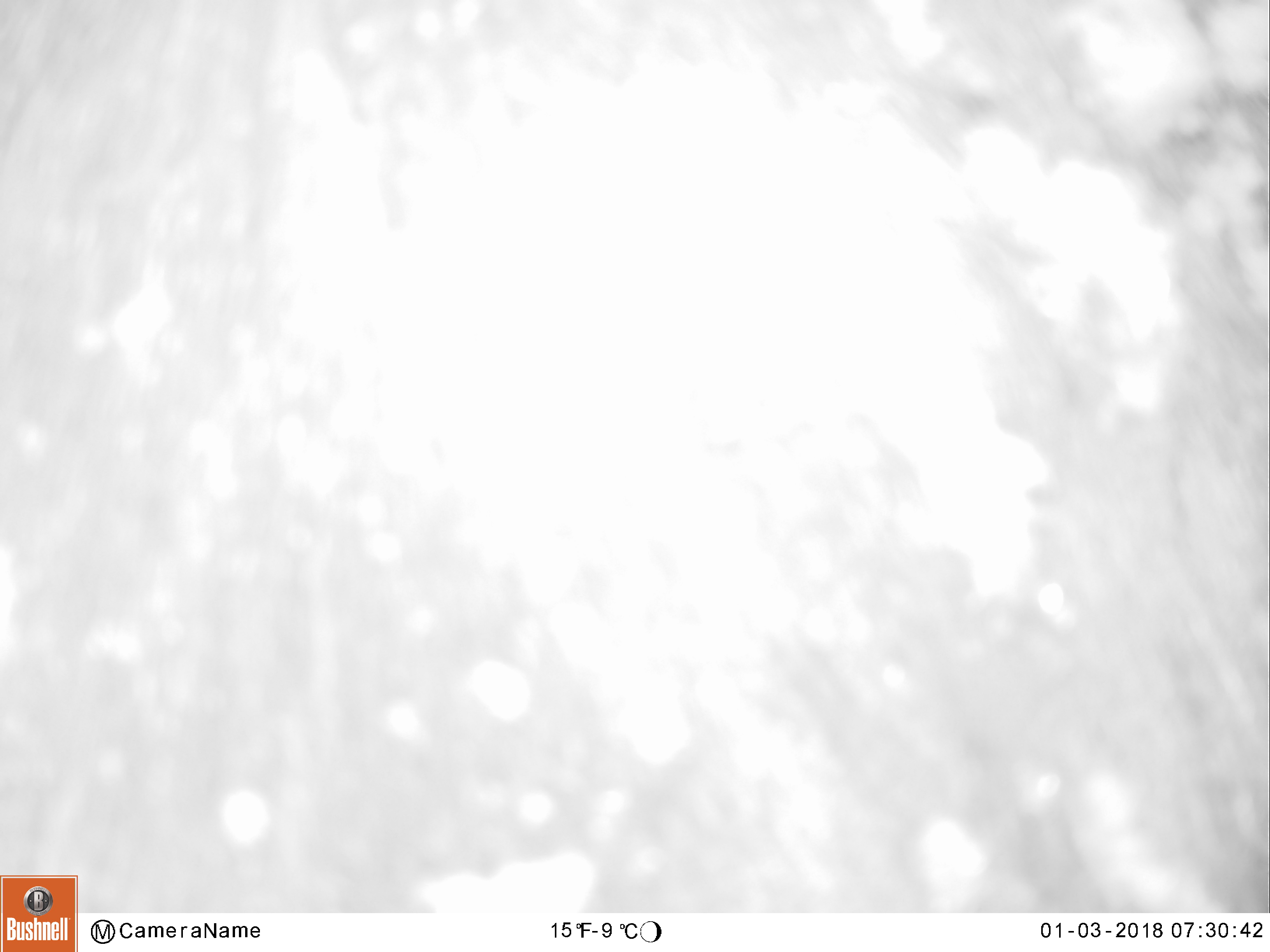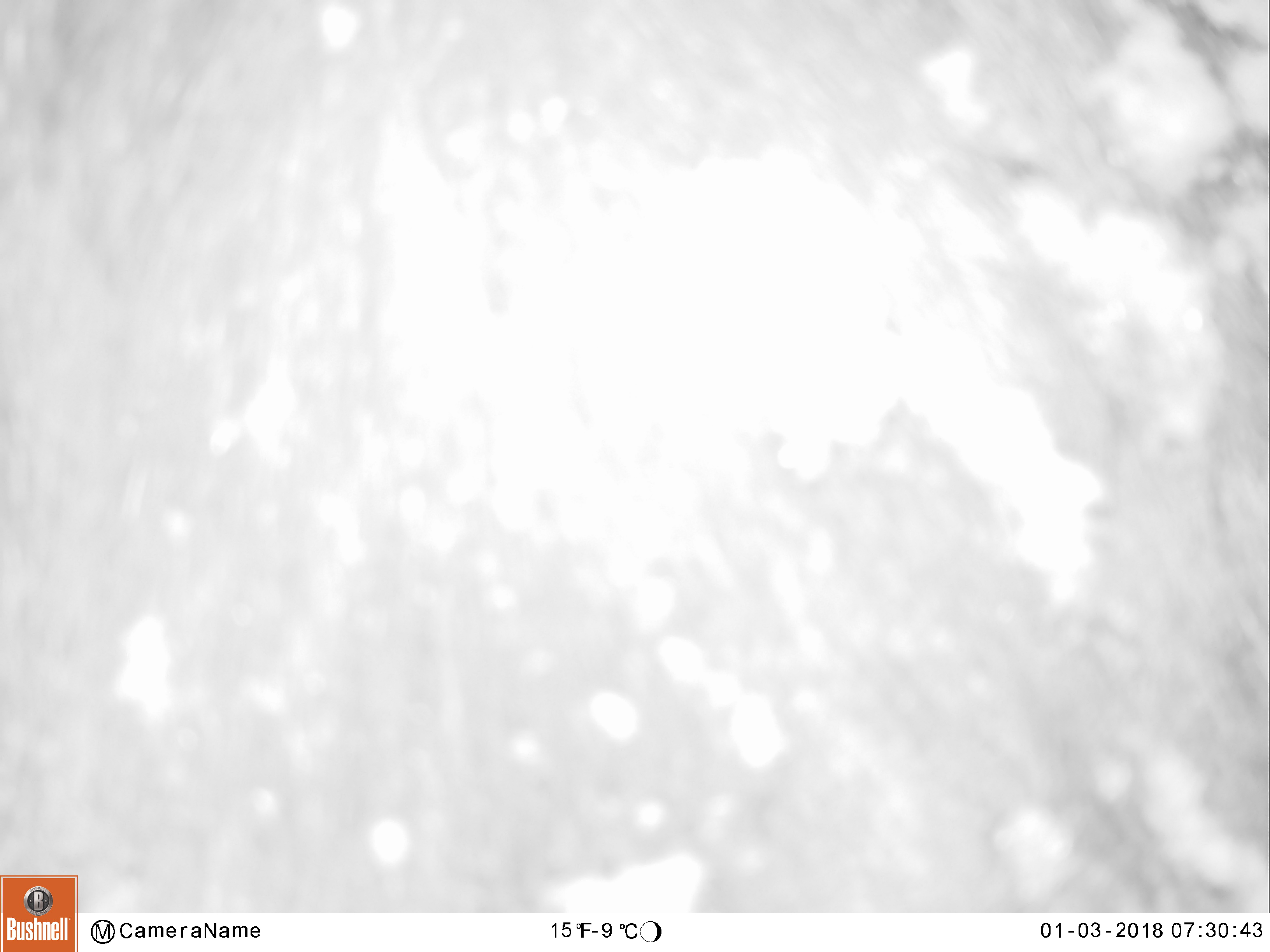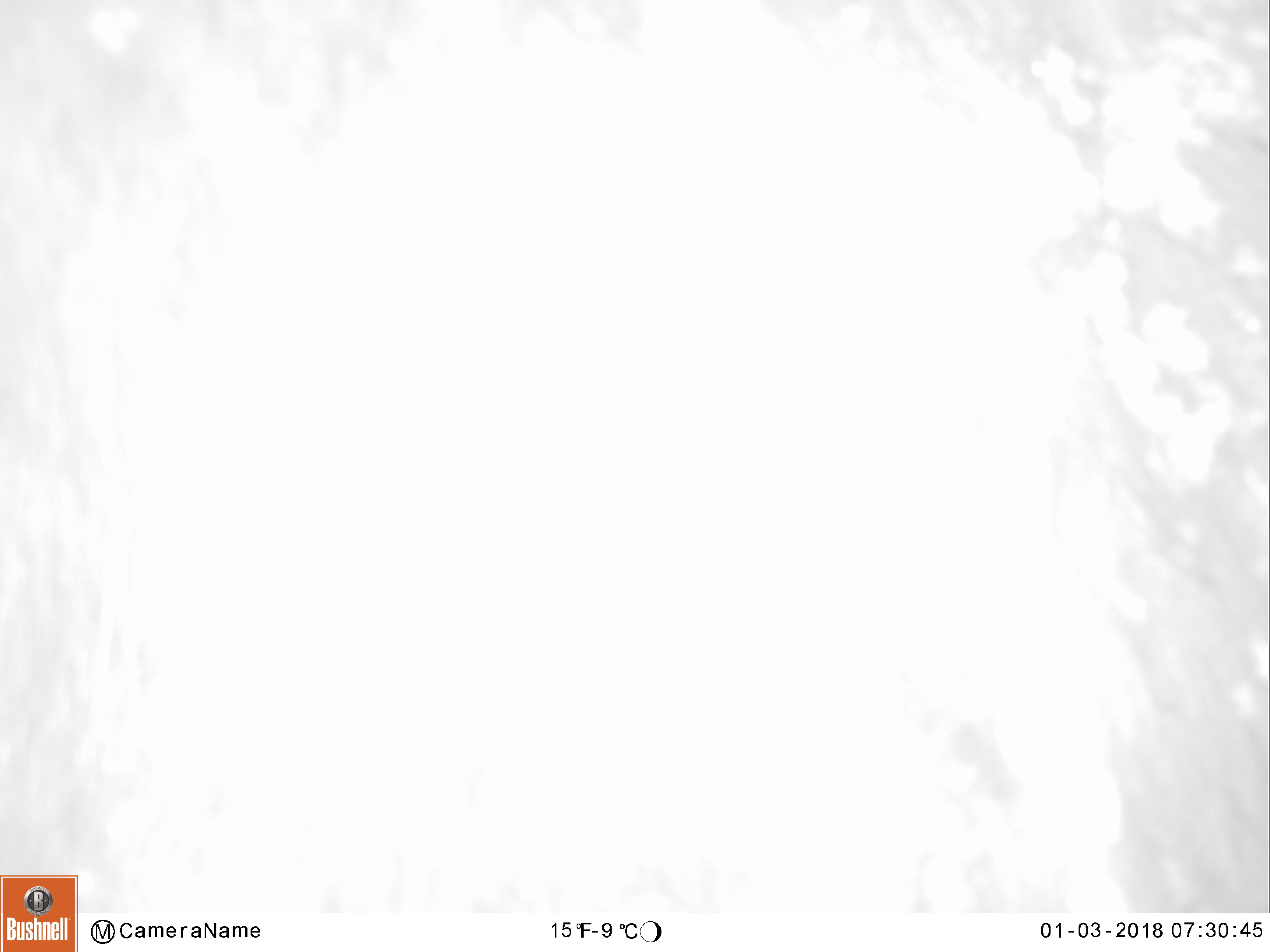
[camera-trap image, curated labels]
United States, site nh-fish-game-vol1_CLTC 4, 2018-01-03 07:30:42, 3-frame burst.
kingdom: Animalia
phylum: Chordata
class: Mammalia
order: Artiodactyla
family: Cervidae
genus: Alces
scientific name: Alces alces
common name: moose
Moose (Alces alces).